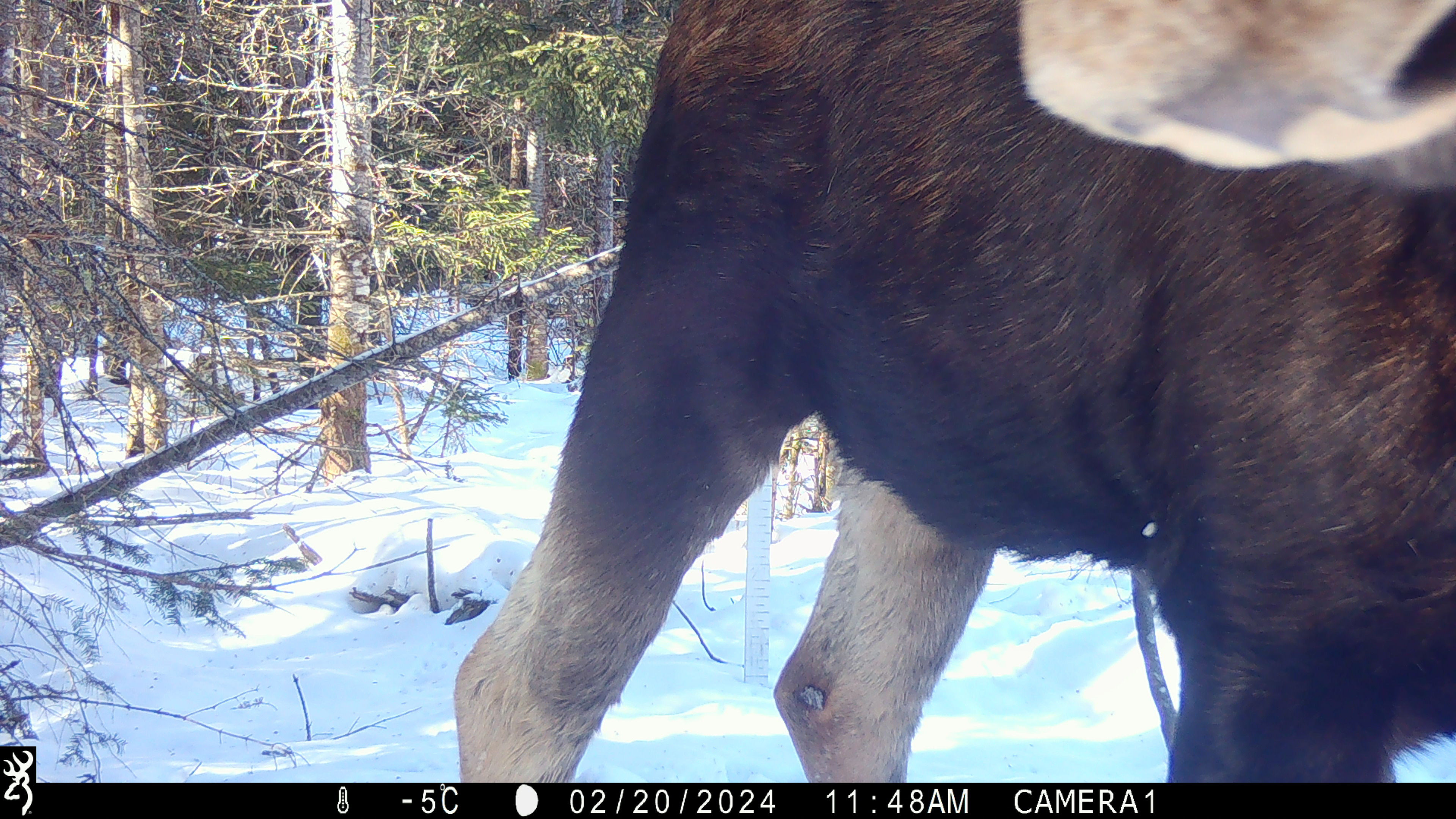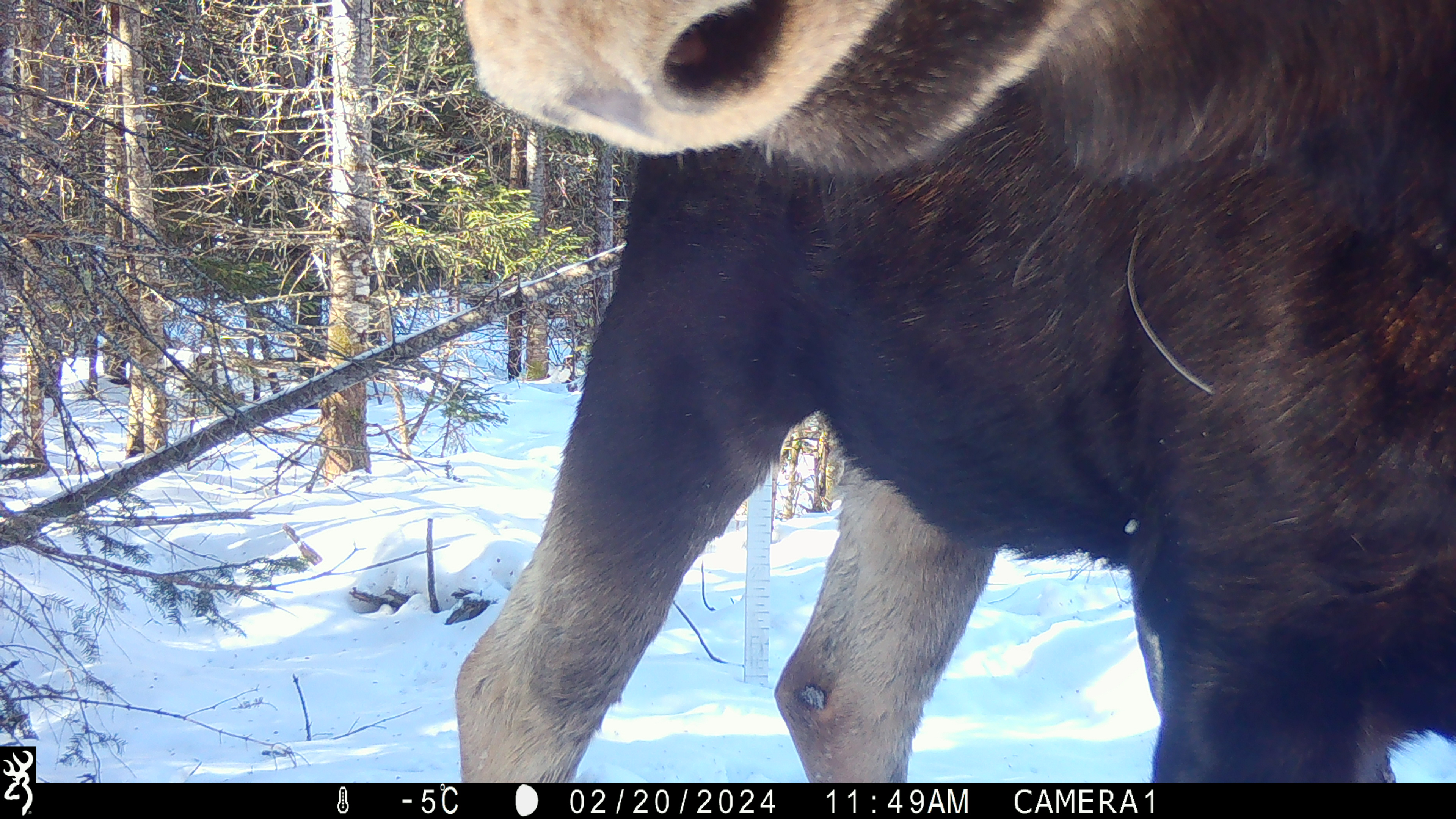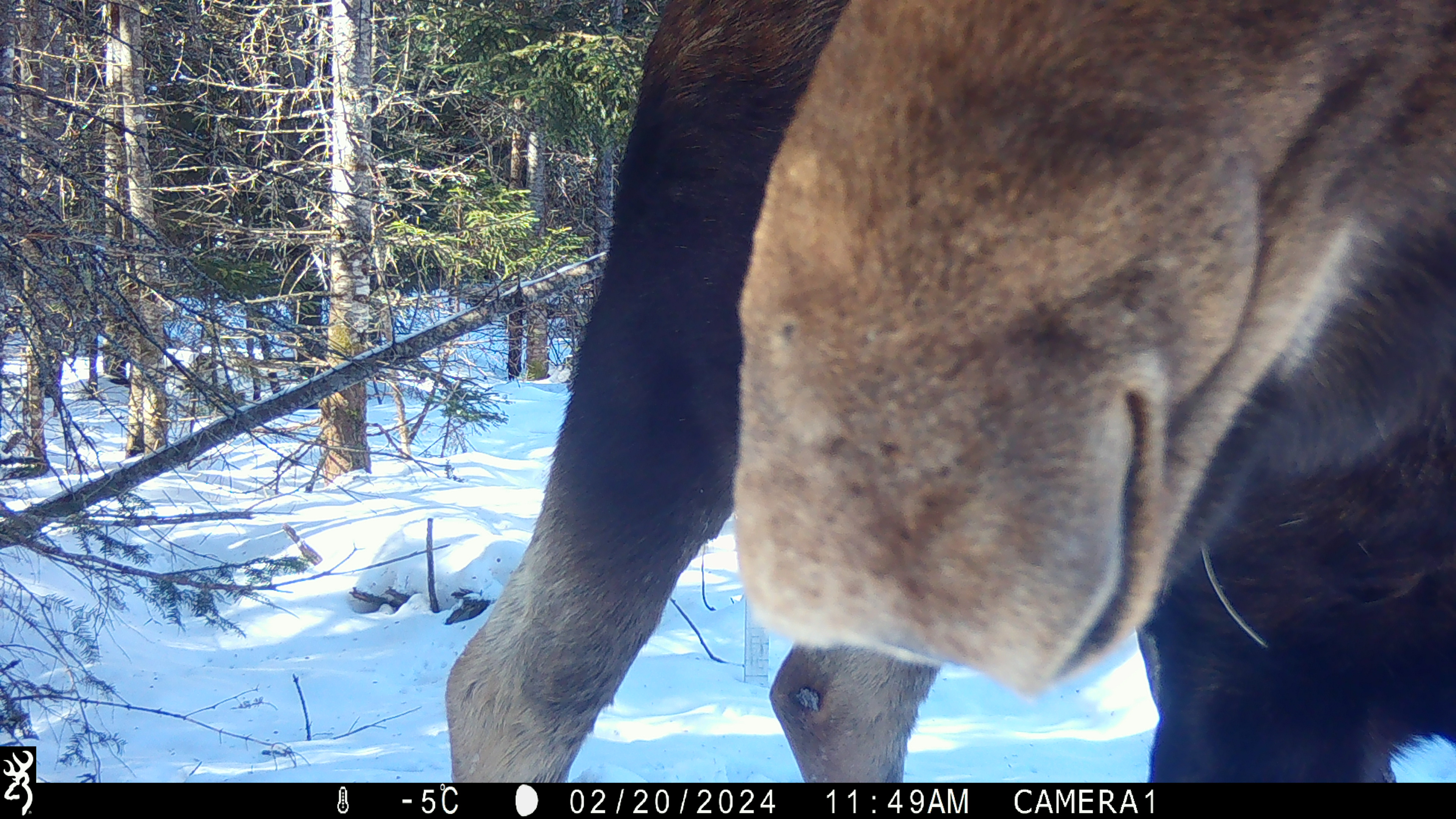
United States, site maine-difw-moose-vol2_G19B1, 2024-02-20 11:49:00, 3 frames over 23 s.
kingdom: Animalia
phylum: Chordata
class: Mammalia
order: Artiodactyla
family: Cervidae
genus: Alces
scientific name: Alces alces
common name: moose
Moose (Alces alces).